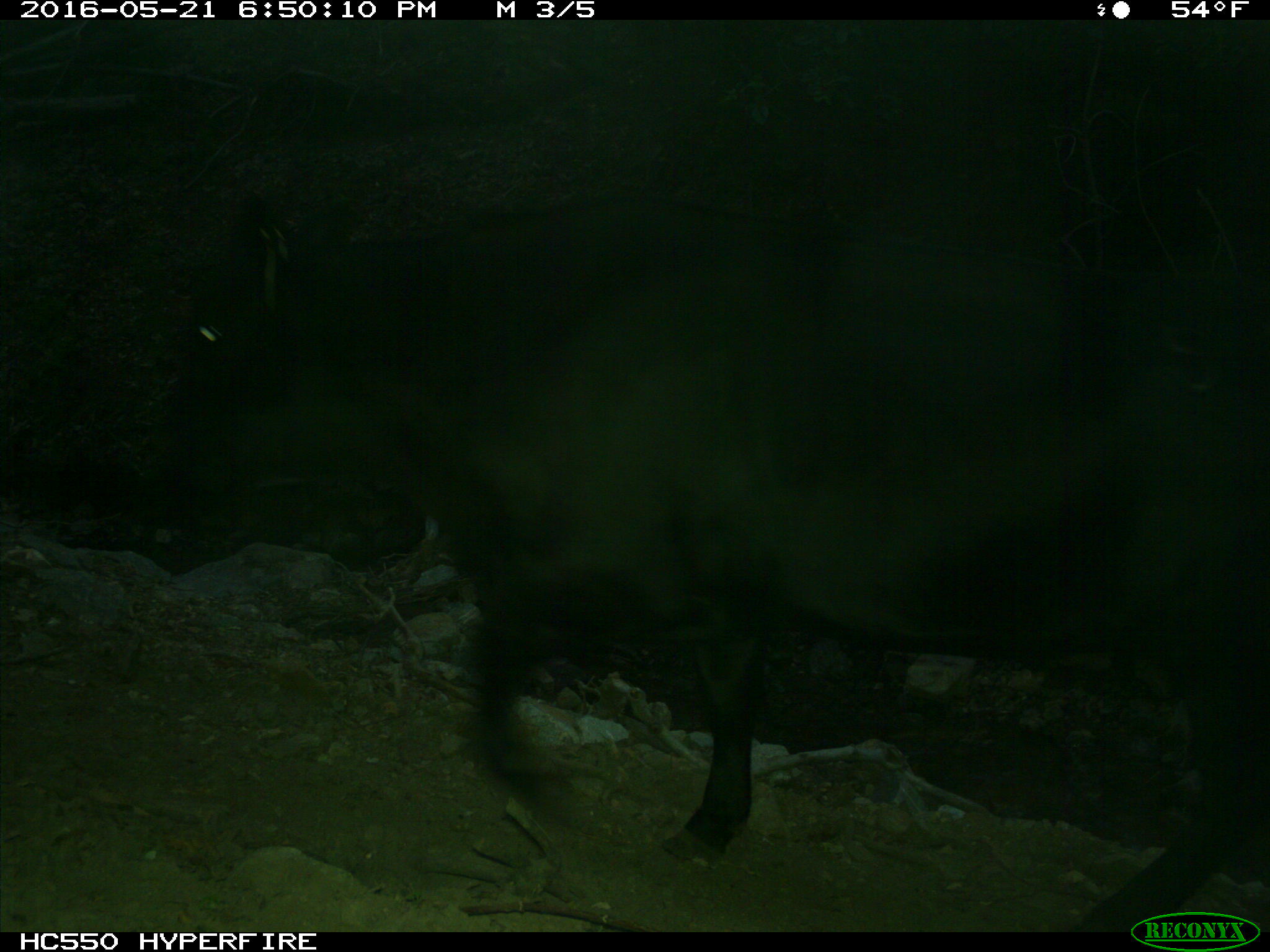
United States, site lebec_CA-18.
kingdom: Animalia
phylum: Chordata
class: Mammalia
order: Artiodactyla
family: Bovidae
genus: Bos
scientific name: Bos taurus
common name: domestic cow